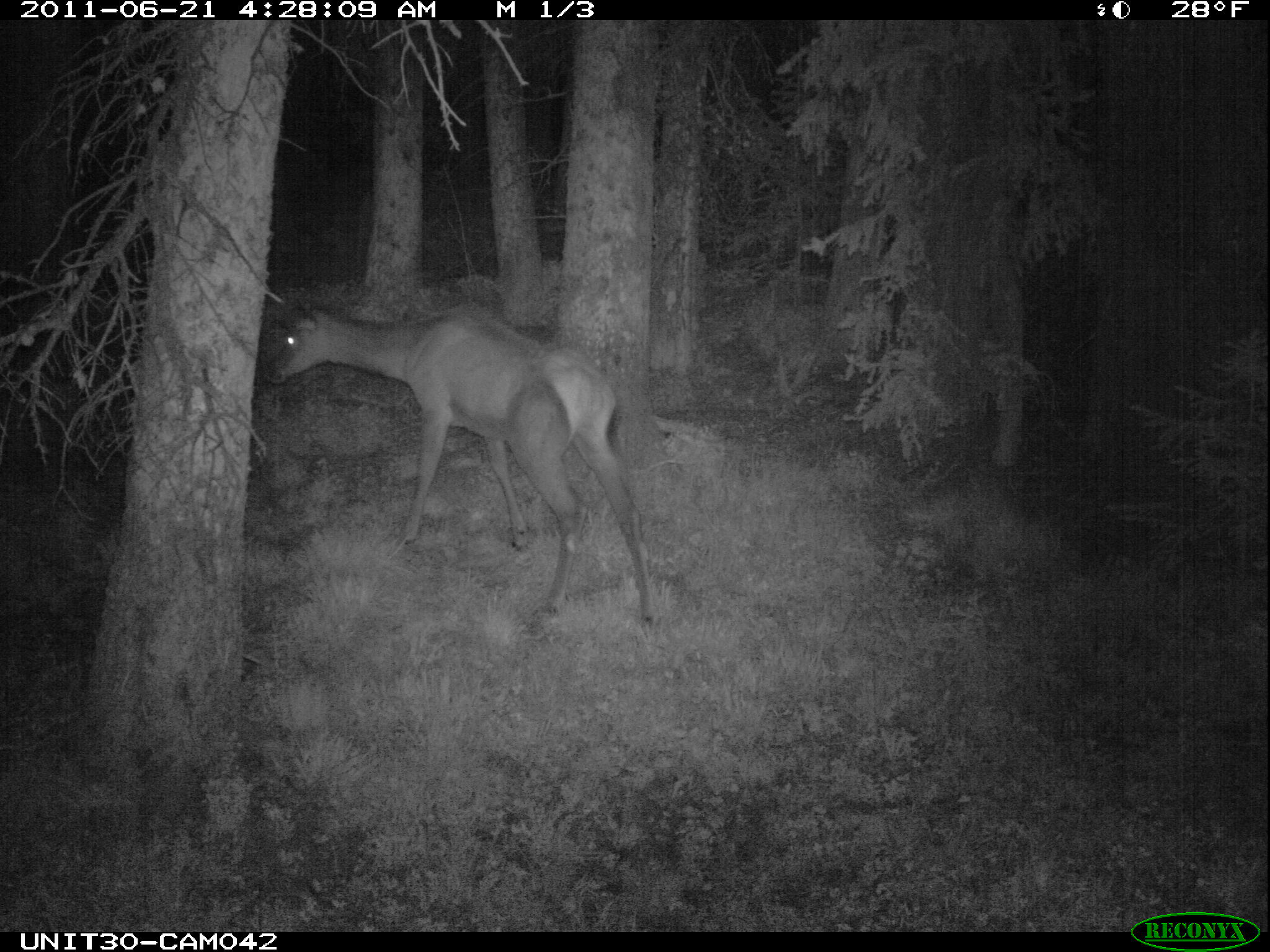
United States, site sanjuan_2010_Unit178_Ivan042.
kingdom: Animalia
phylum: Chordata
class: Mammalia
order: Artiodactyla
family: Cervidae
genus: Cervus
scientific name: Cervus elaphus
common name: red deer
Cervus elaphus (red deer).